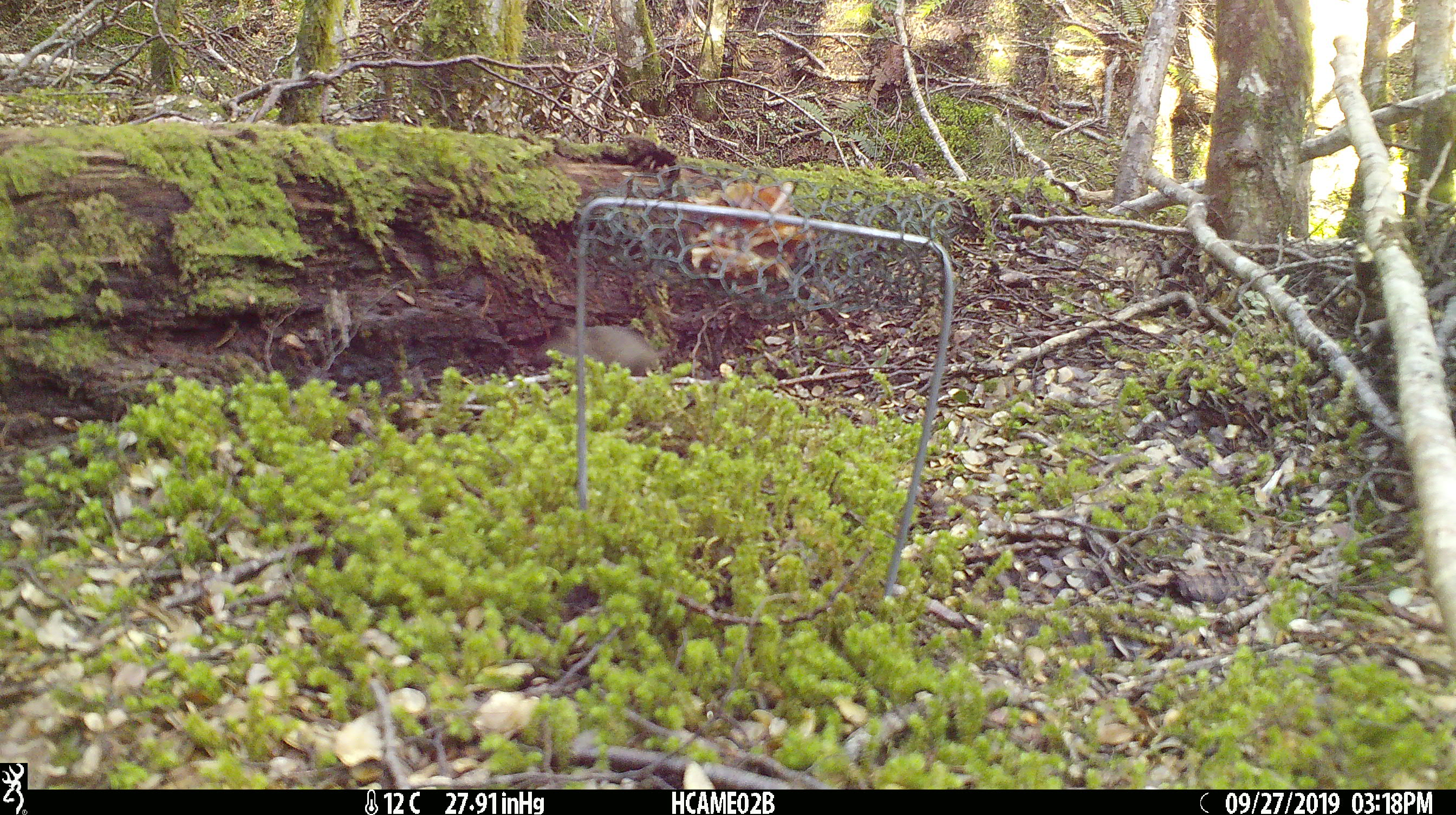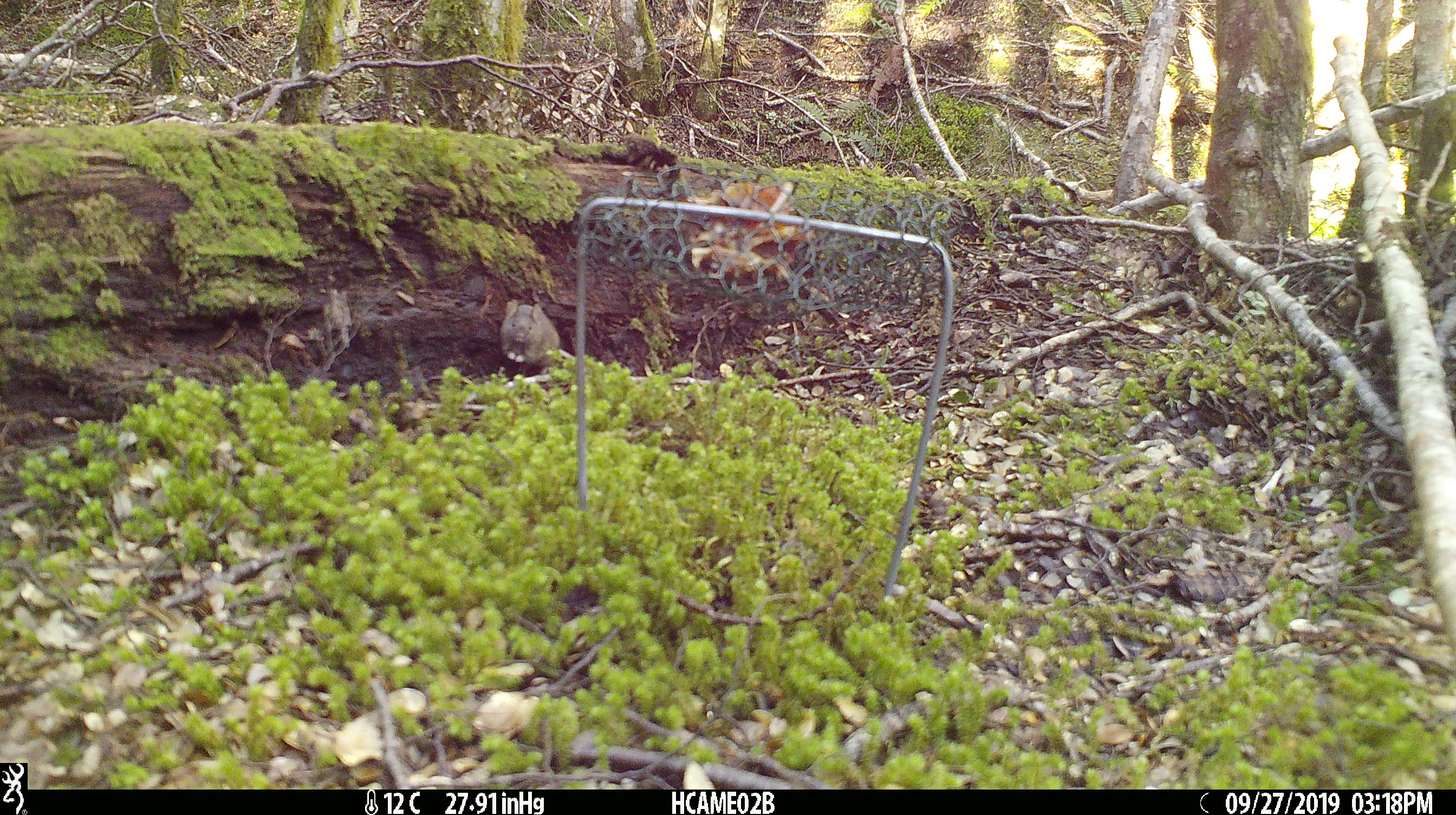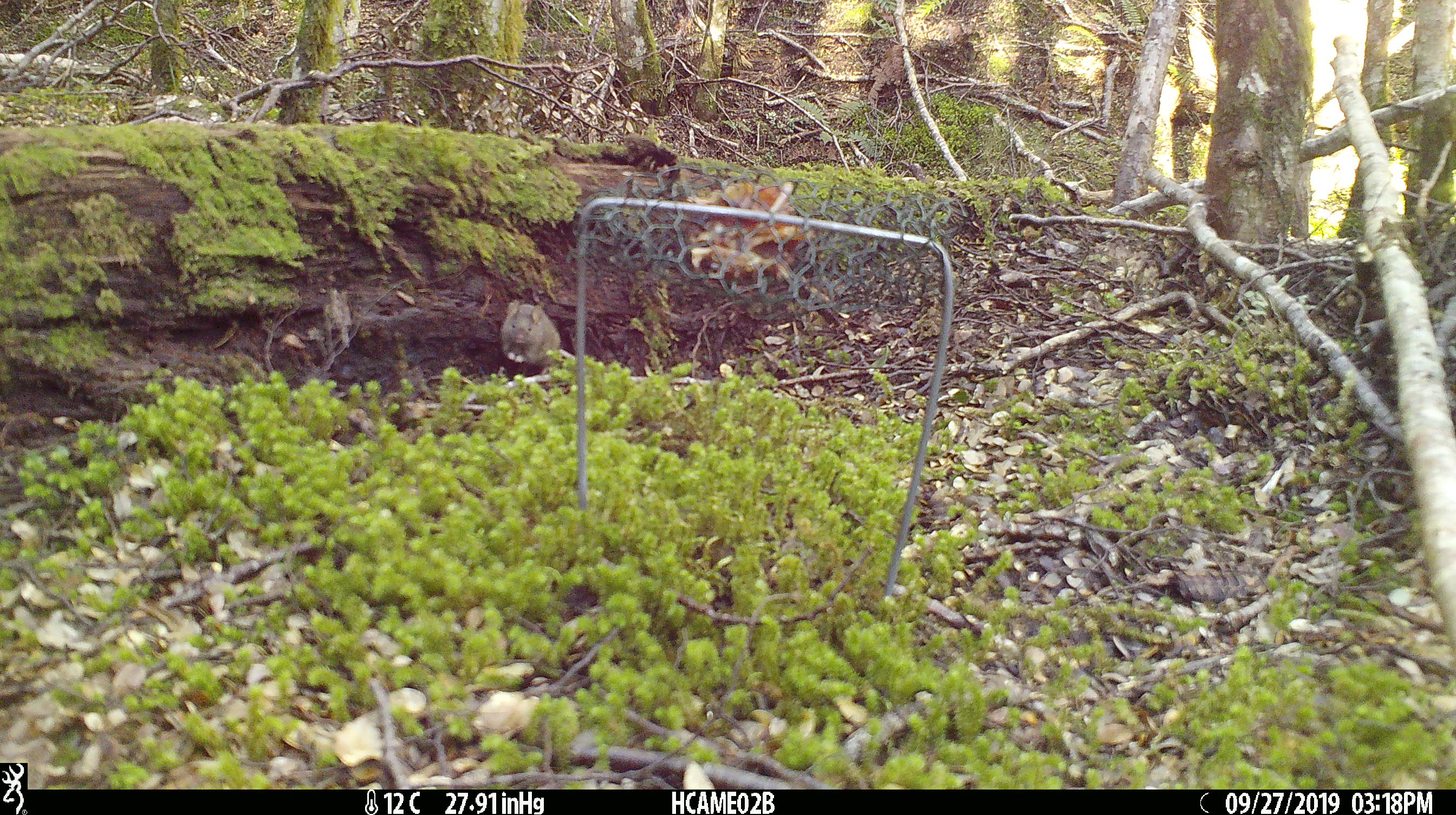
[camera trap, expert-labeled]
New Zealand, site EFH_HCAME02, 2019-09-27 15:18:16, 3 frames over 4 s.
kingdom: Animalia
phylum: Chordata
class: Mammalia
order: Rodentia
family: Muridae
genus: Mus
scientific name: Mus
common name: mouse